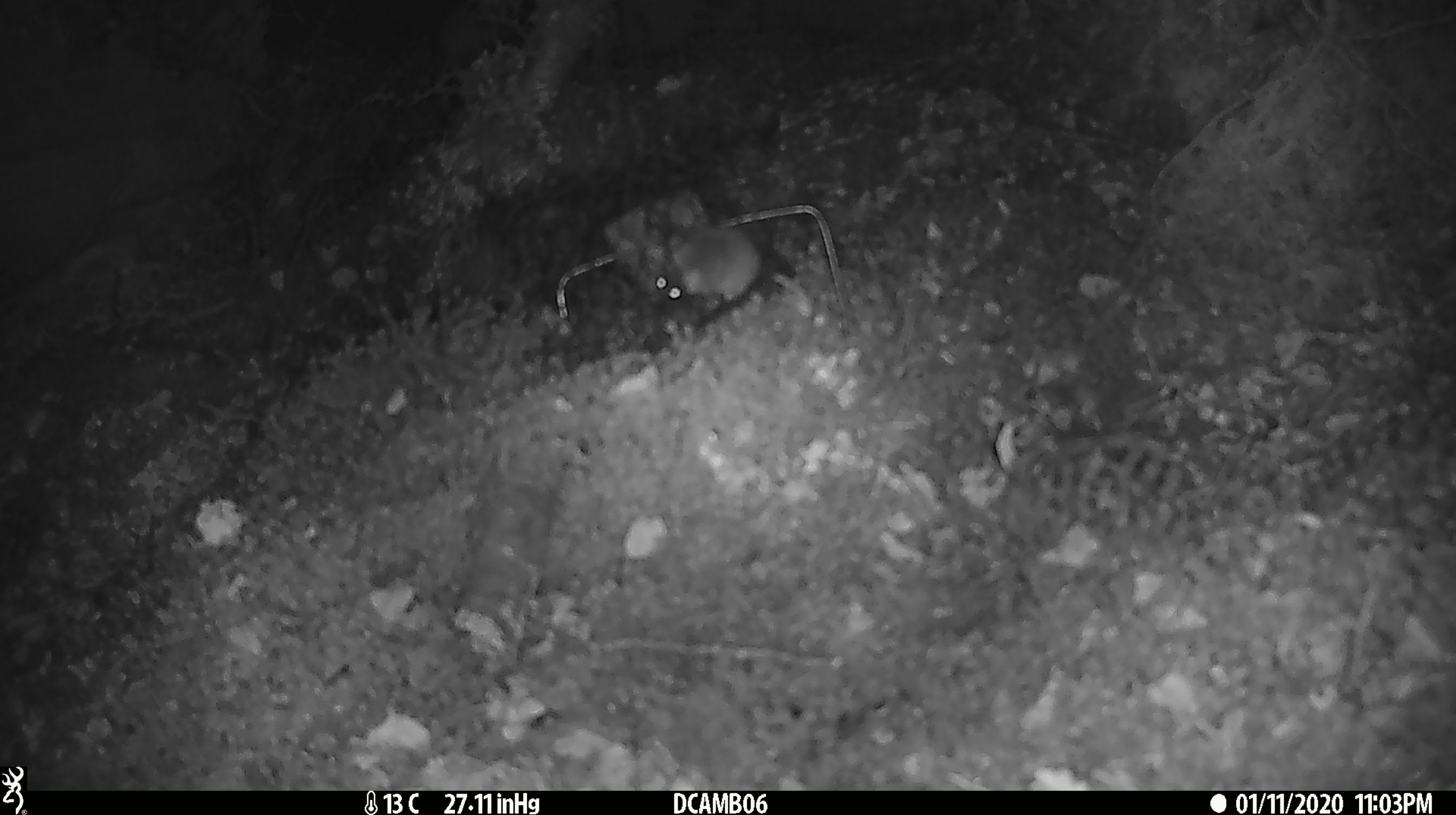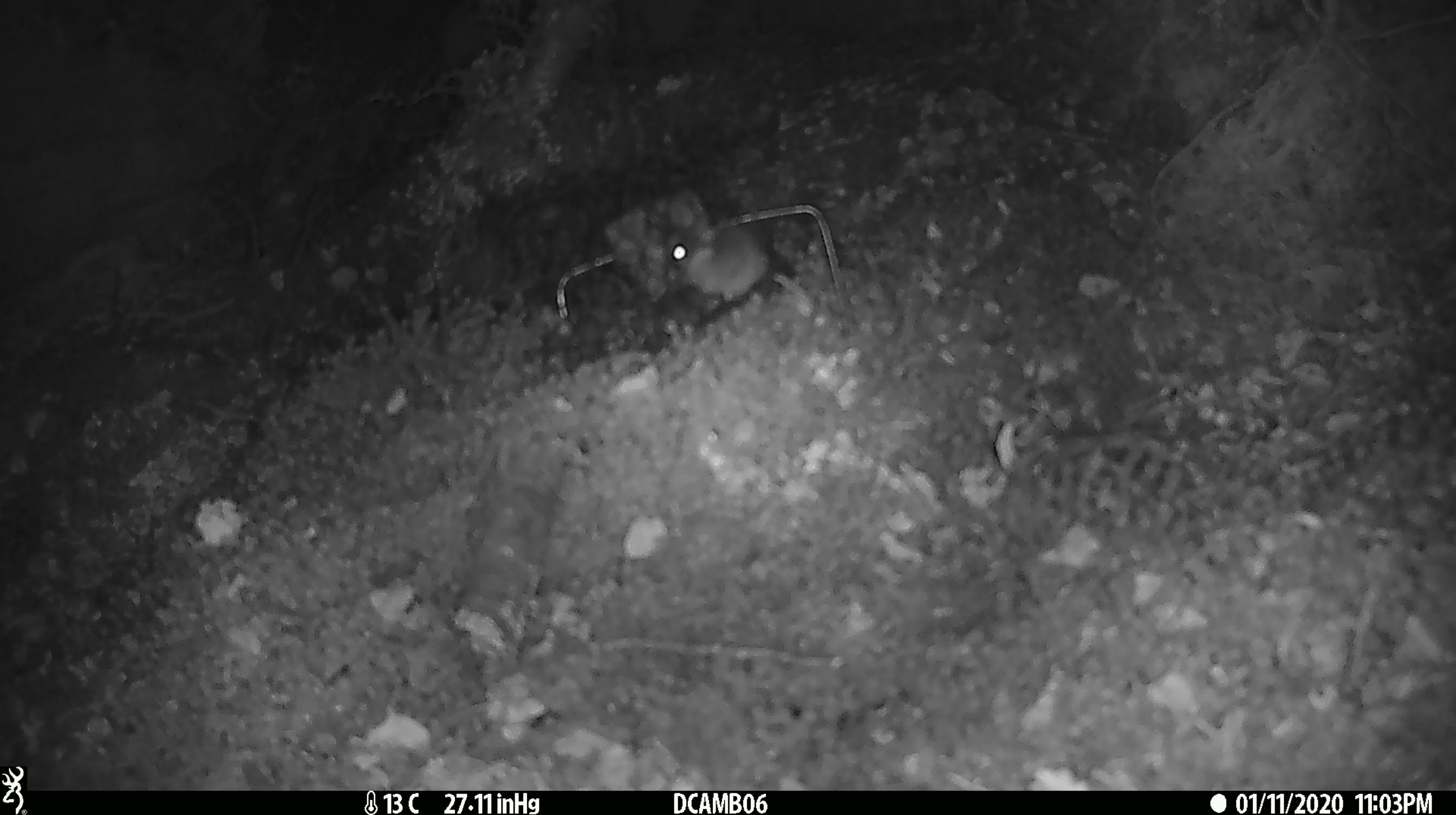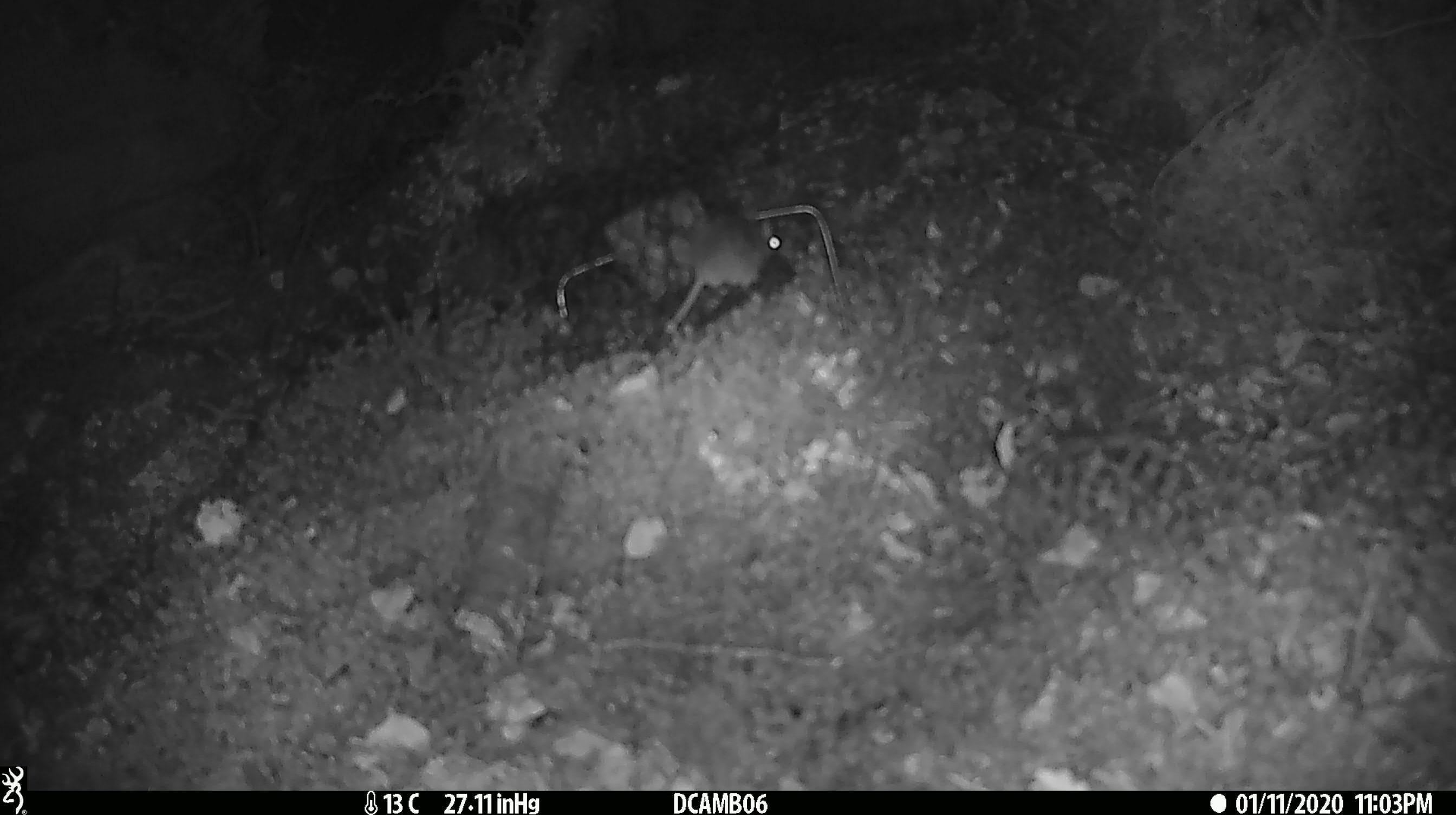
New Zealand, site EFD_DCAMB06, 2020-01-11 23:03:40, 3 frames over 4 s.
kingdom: Animalia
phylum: Chordata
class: Mammalia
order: Rodentia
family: Muridae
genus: Mus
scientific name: Mus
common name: mouse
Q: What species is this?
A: Mouse (Mus).